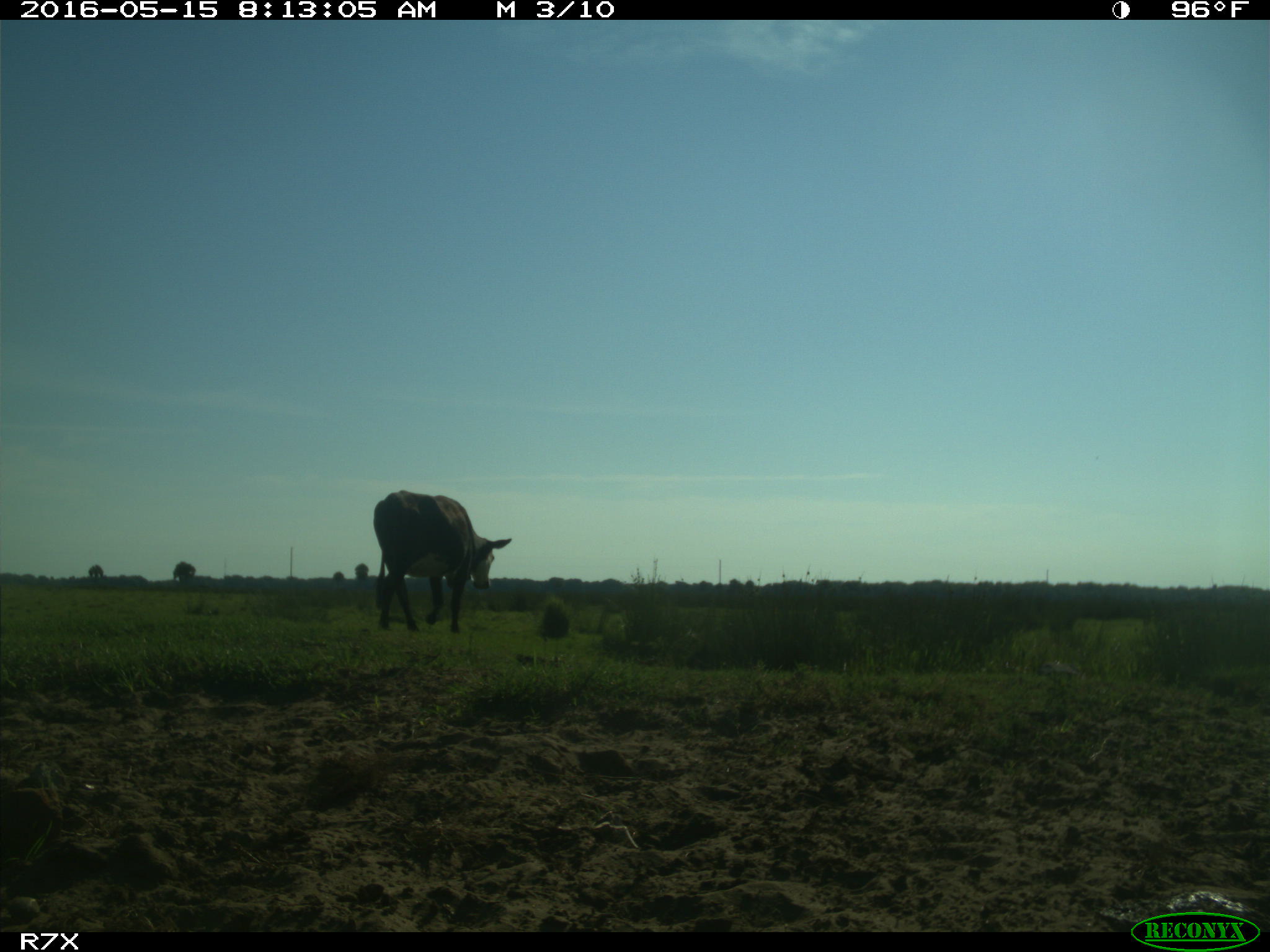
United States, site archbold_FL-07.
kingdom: Animalia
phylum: Chordata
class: Mammalia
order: Artiodactyla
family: Bovidae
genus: Bos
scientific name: Bos taurus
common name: domestic cow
Bos taurus (domestic cow).